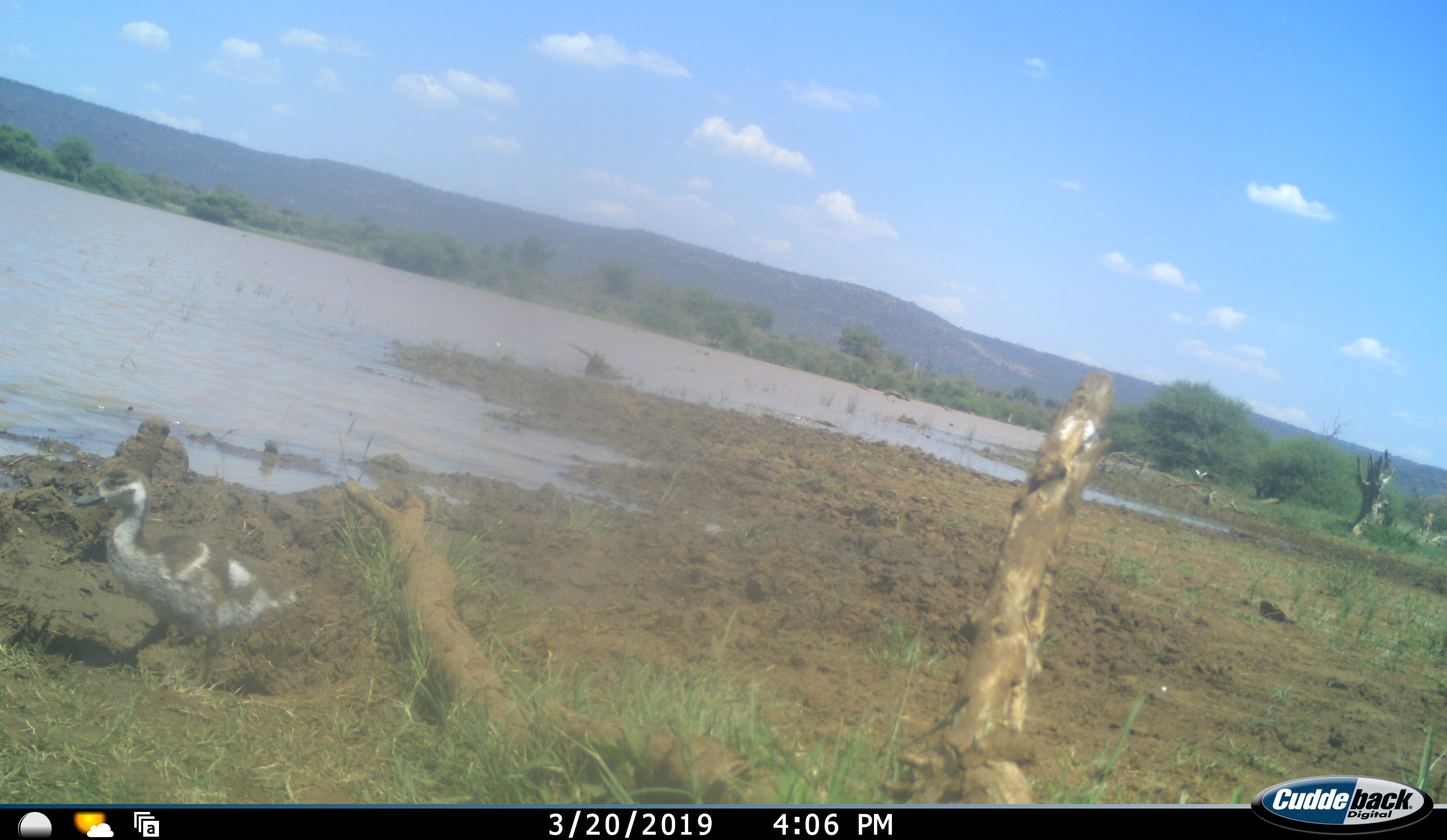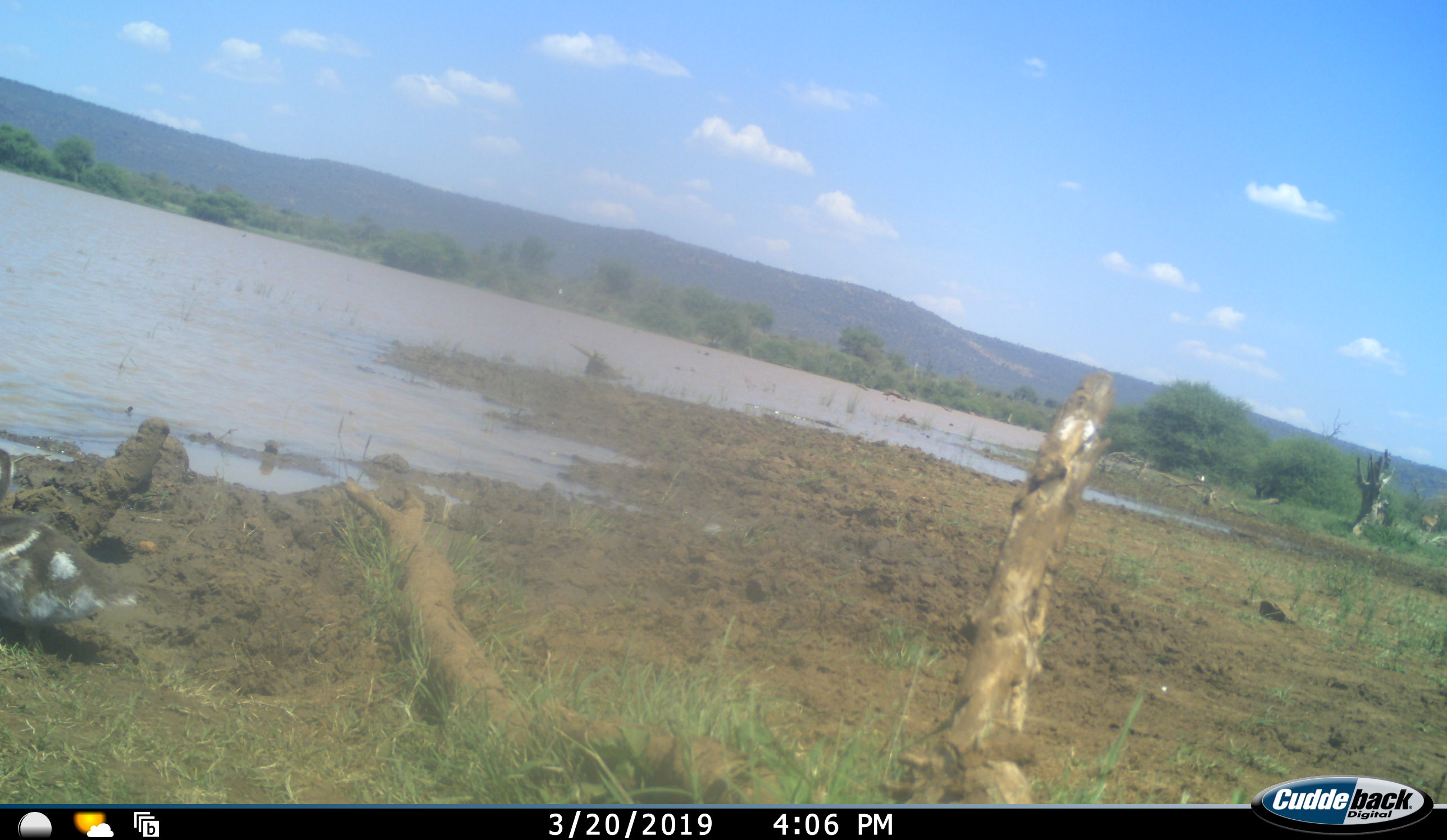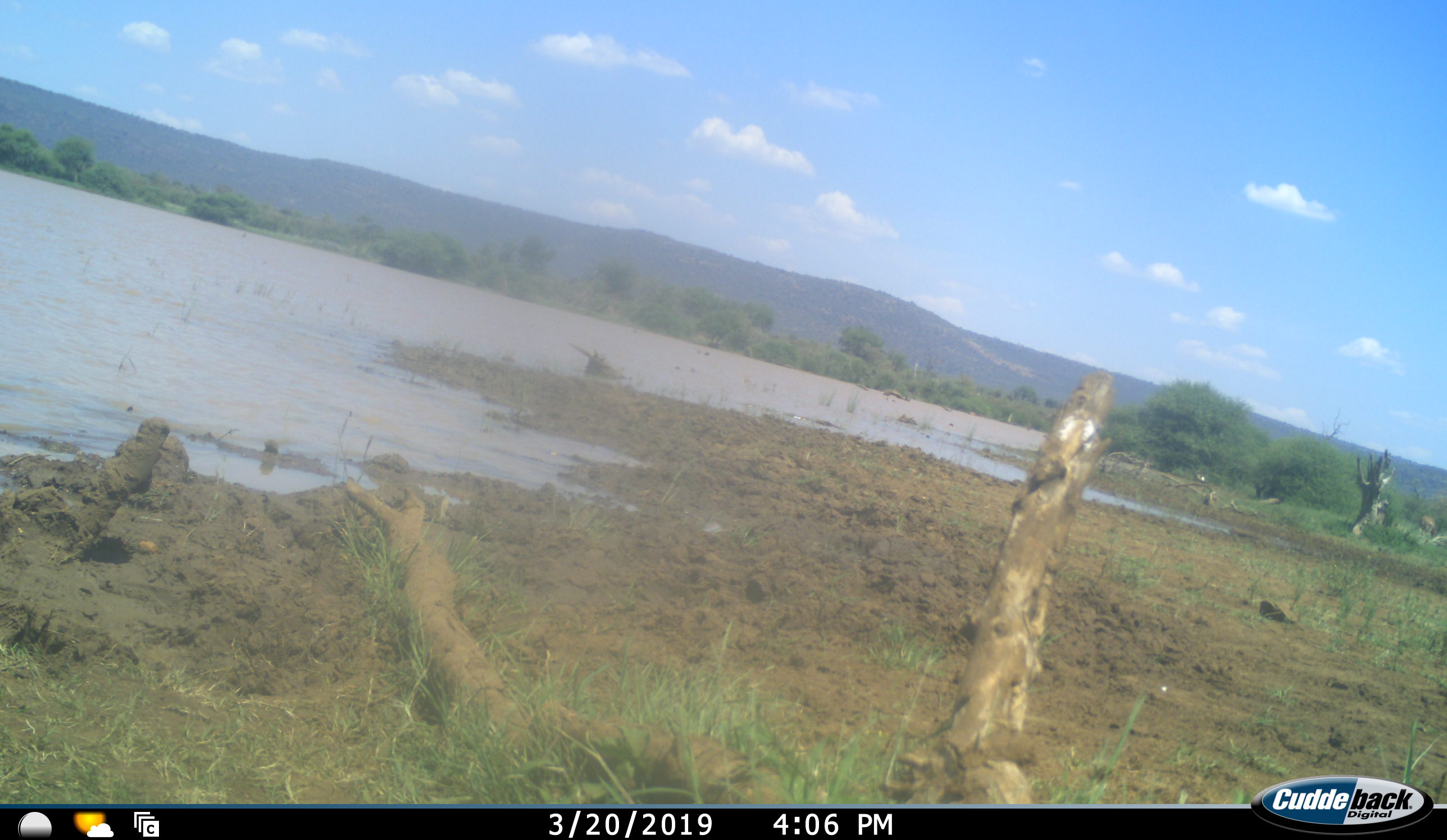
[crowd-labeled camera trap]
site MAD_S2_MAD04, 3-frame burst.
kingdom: Animalia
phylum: Chordata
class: Aves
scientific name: Aves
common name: bird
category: birdother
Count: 2.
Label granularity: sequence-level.